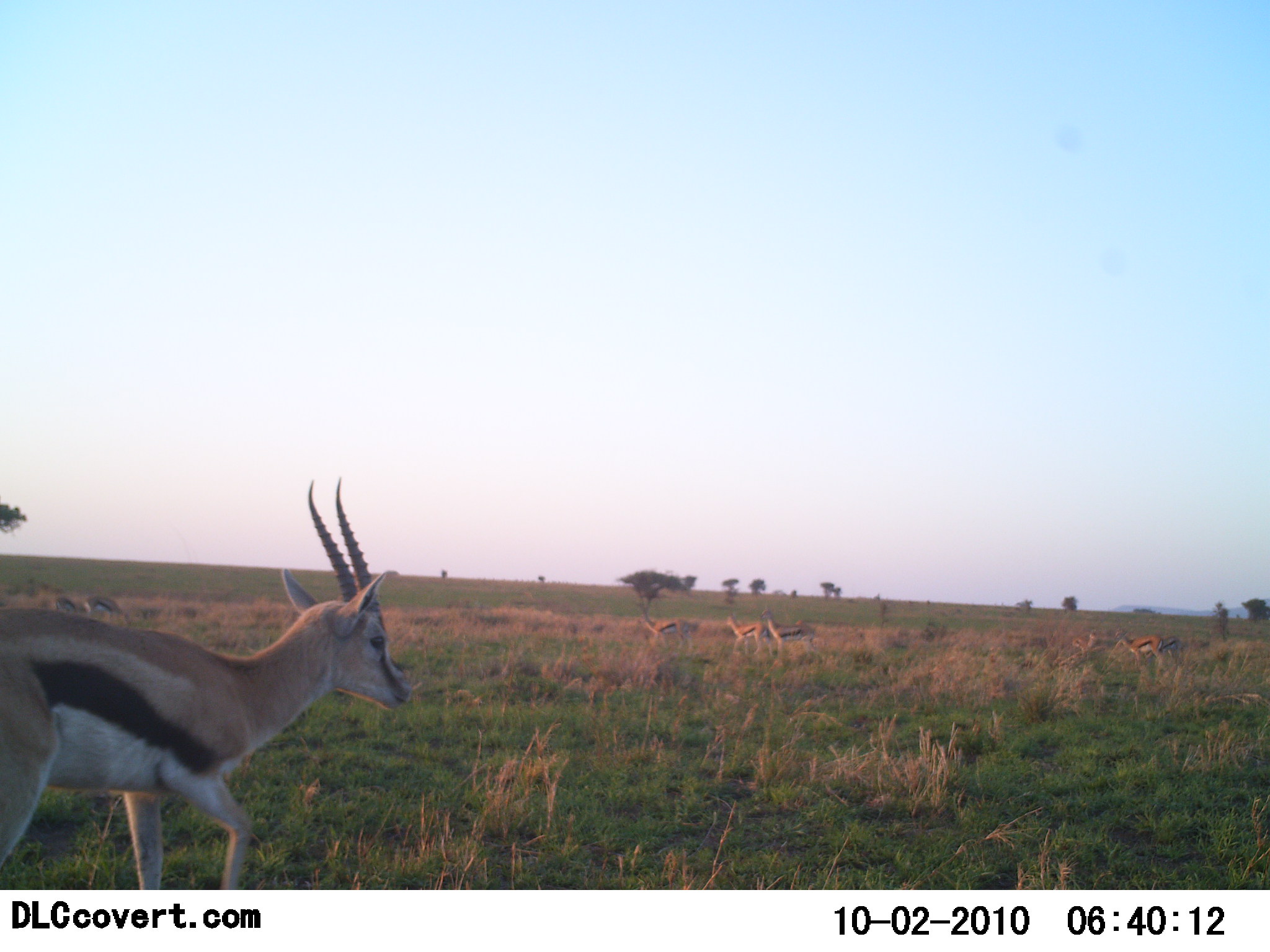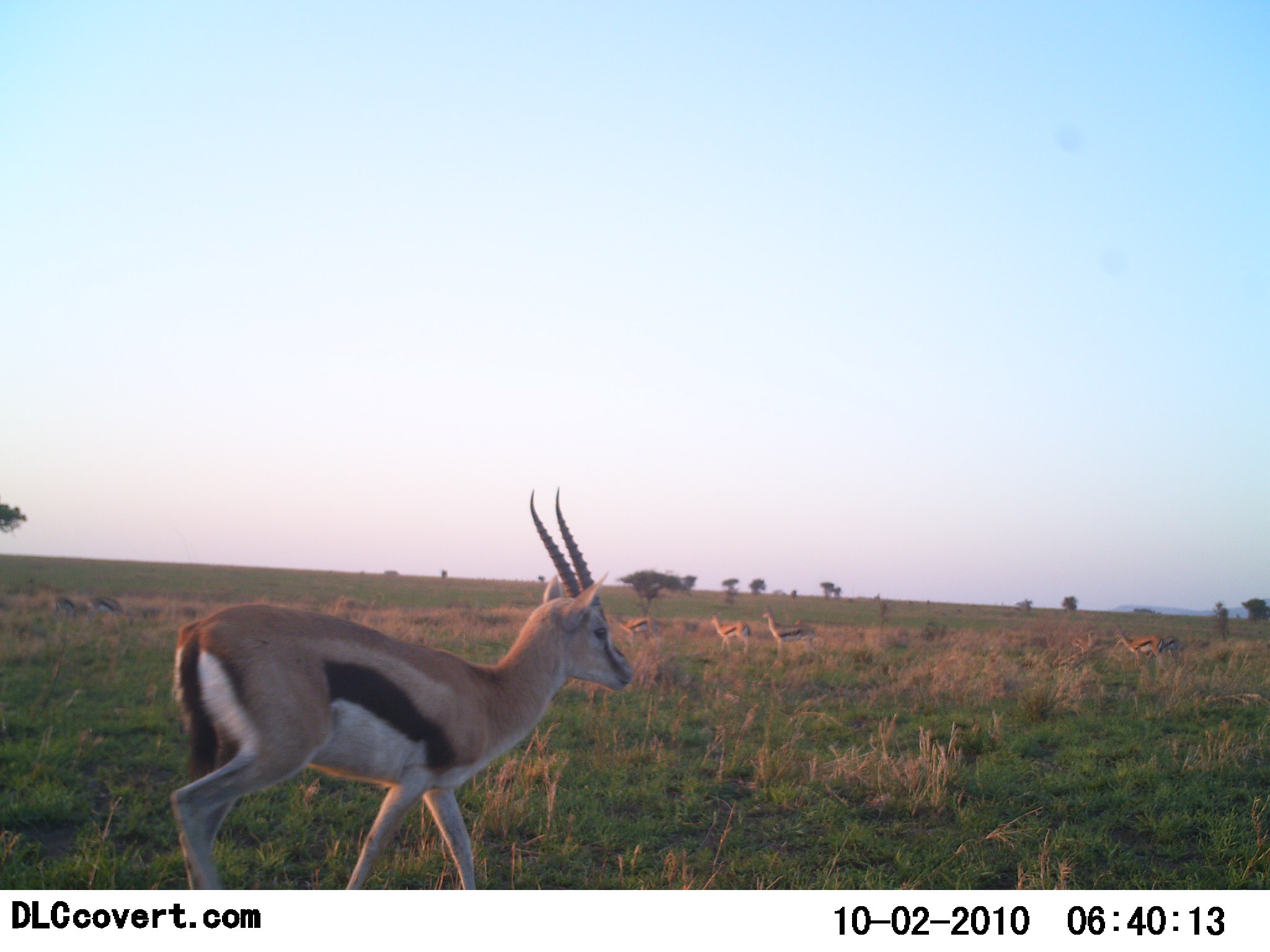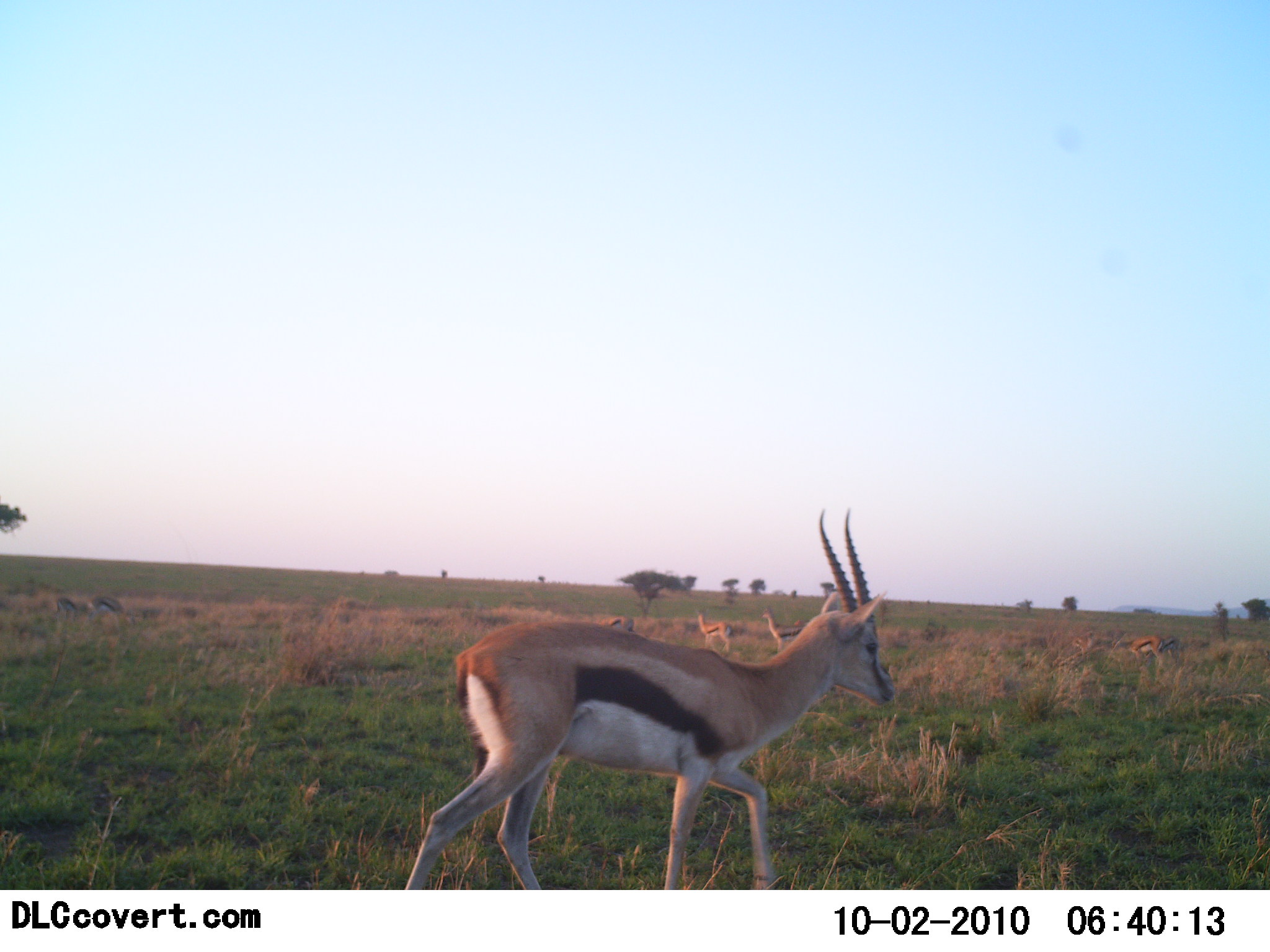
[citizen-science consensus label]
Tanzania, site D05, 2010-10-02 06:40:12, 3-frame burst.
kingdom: Animalia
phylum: Chordata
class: Mammalia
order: Artiodactyla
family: Bovidae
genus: Eudorcas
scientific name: Eudorcas thomsonii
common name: thomson's gazelle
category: gazellethomsons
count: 7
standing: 54%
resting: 0%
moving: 92%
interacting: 0%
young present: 0%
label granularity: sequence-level